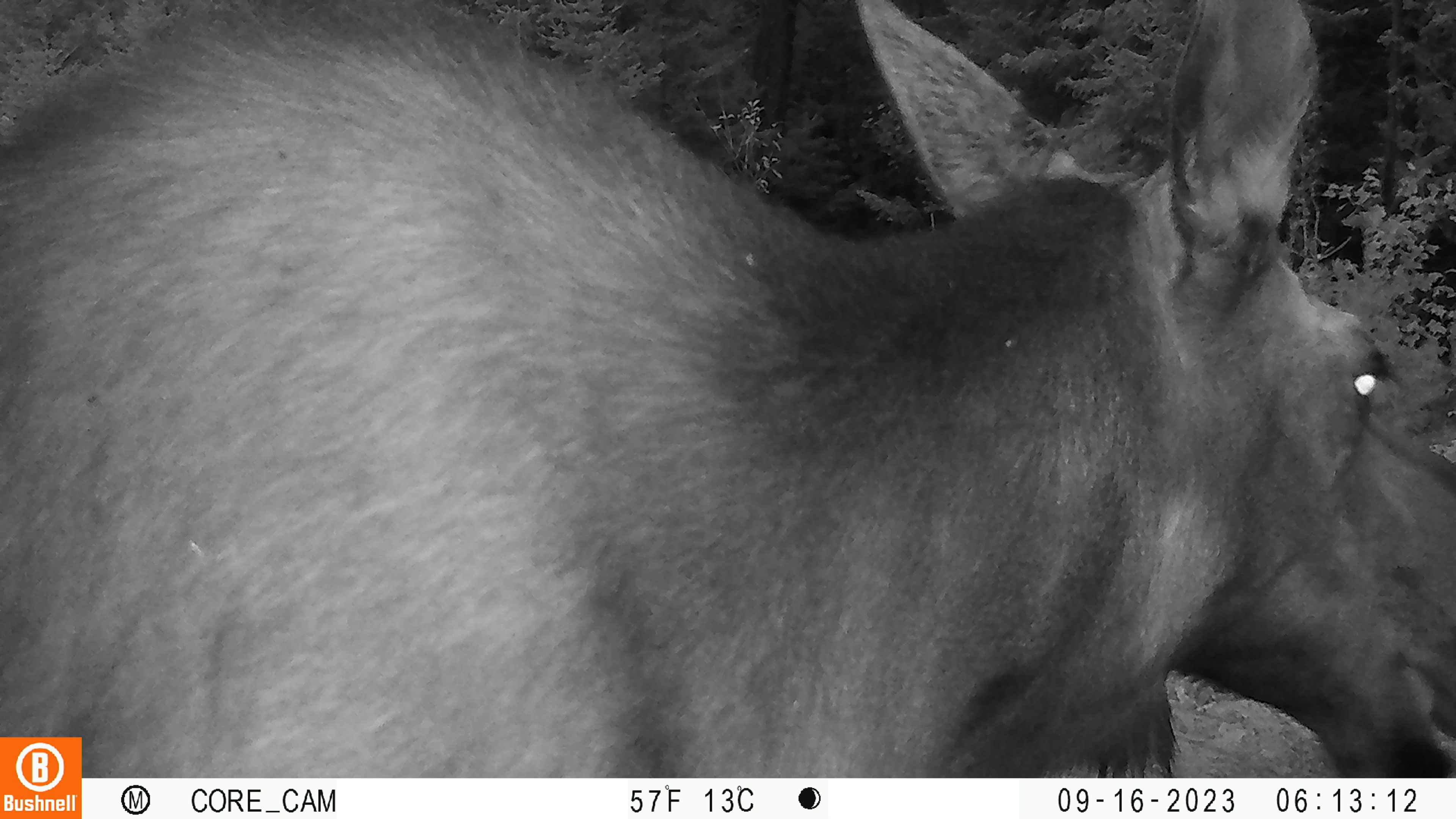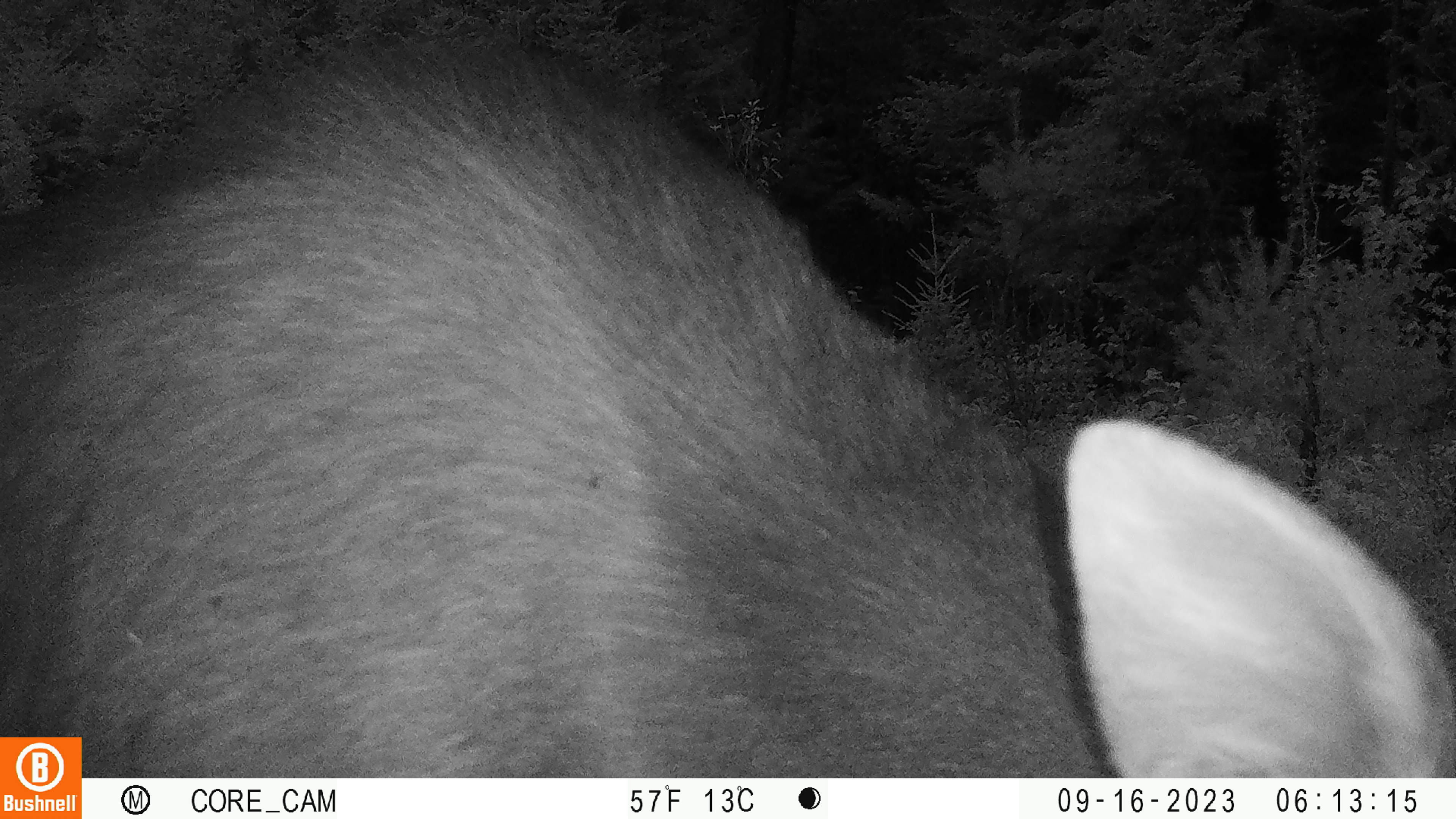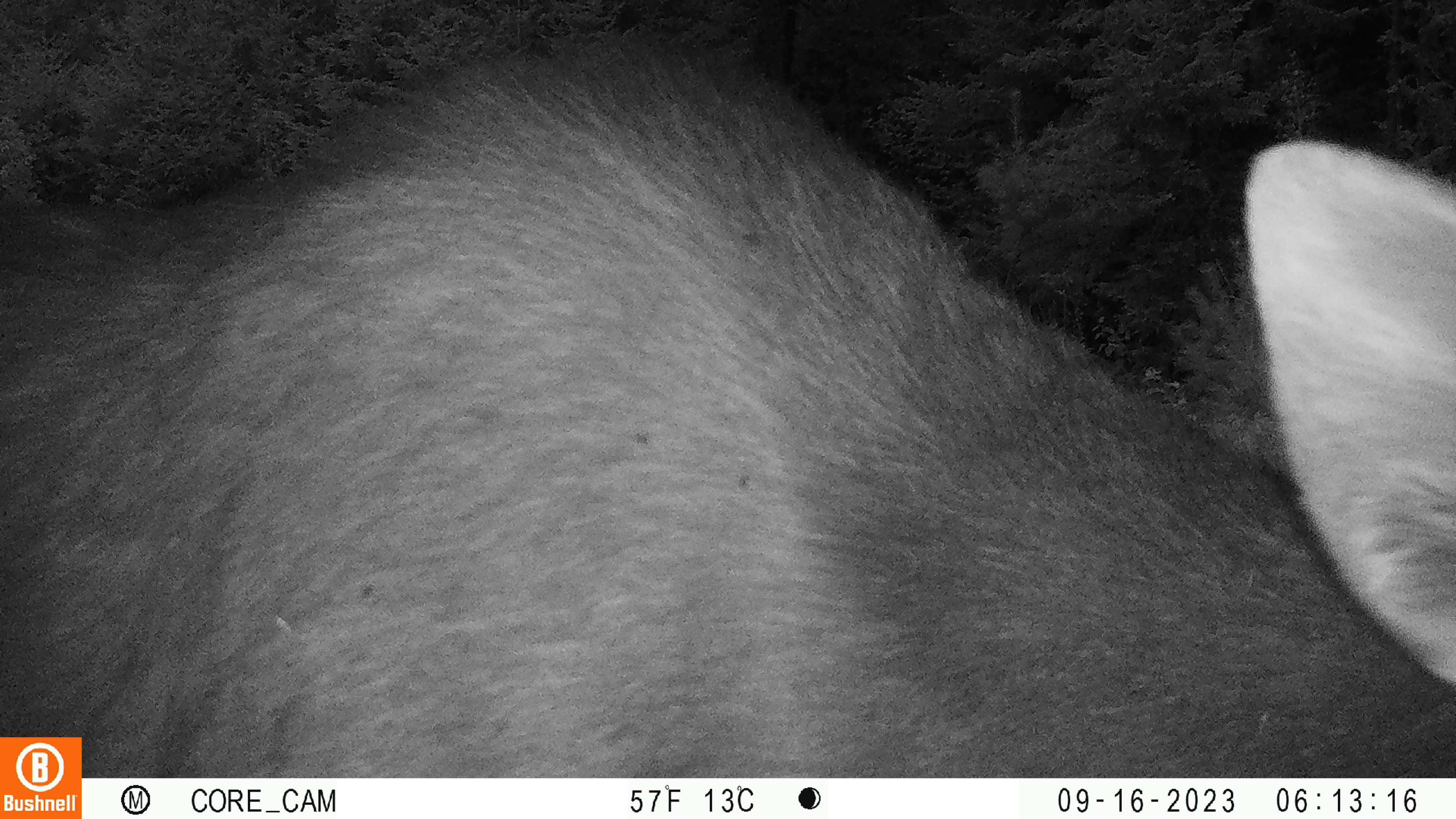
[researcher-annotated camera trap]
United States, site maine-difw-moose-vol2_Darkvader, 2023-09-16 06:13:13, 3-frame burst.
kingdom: Animalia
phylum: Chordata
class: Mammalia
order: Artiodactyla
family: Cervidae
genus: Alces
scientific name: Alces alces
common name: moose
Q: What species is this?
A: Moose (Alces alces).